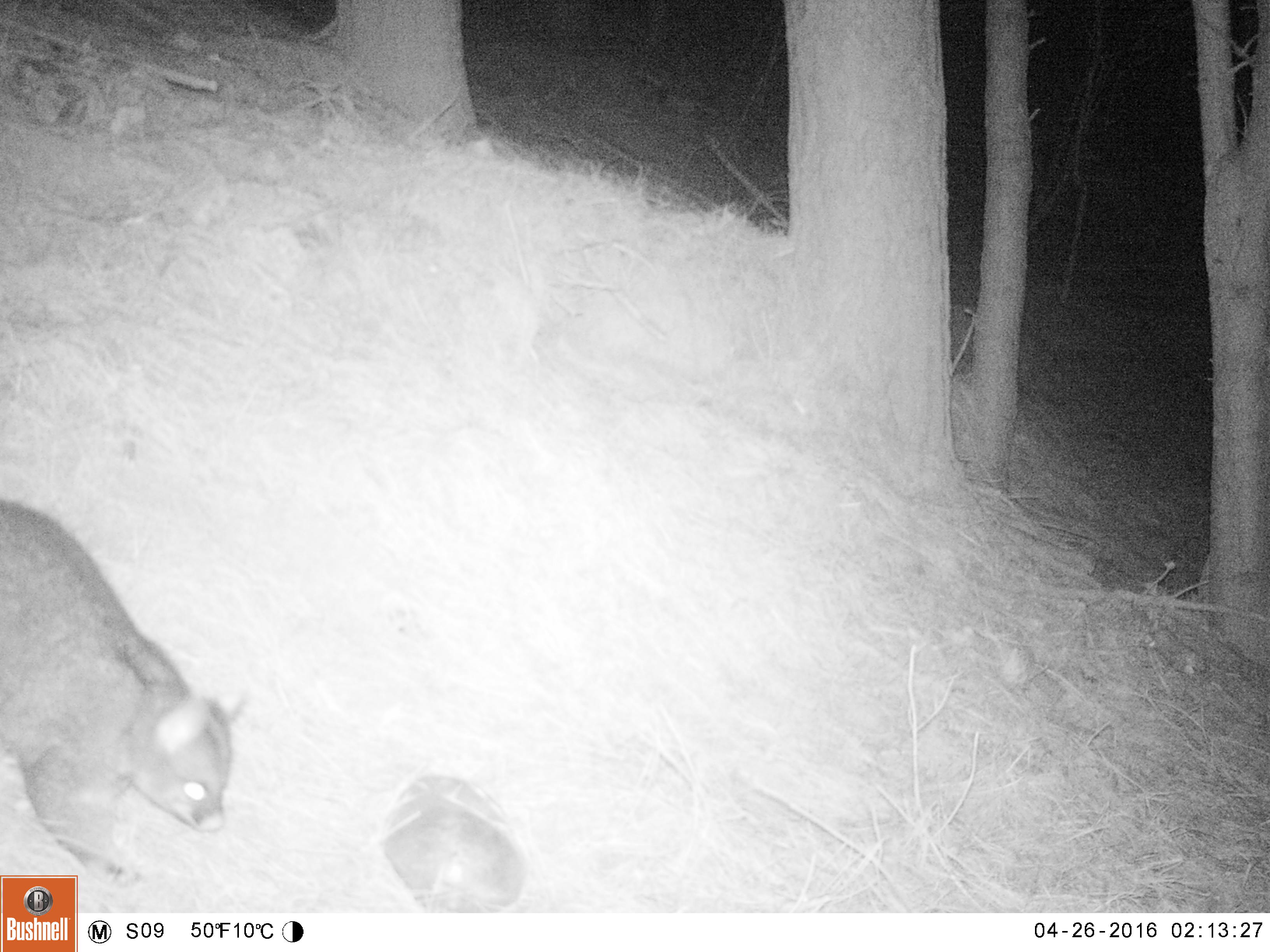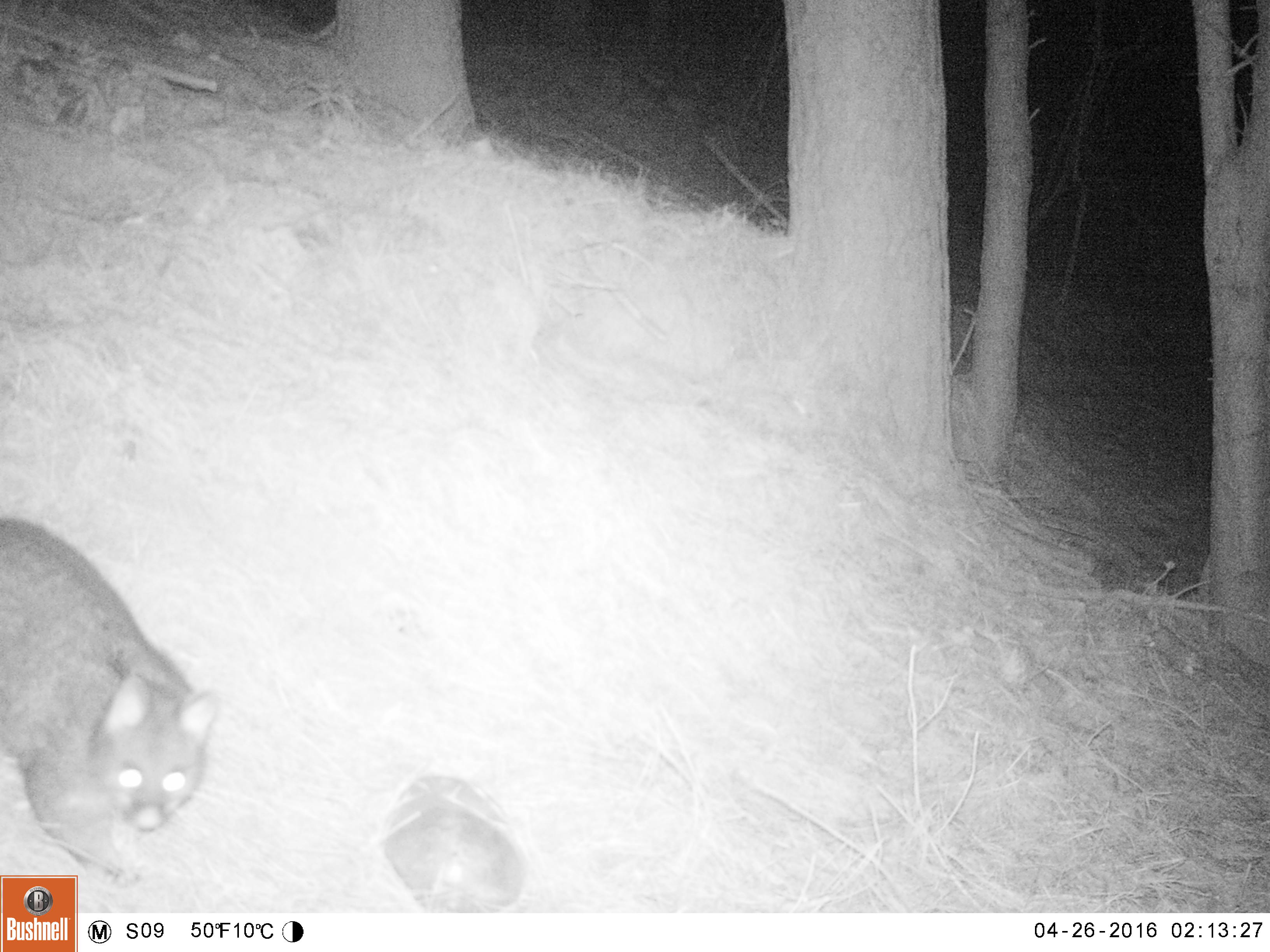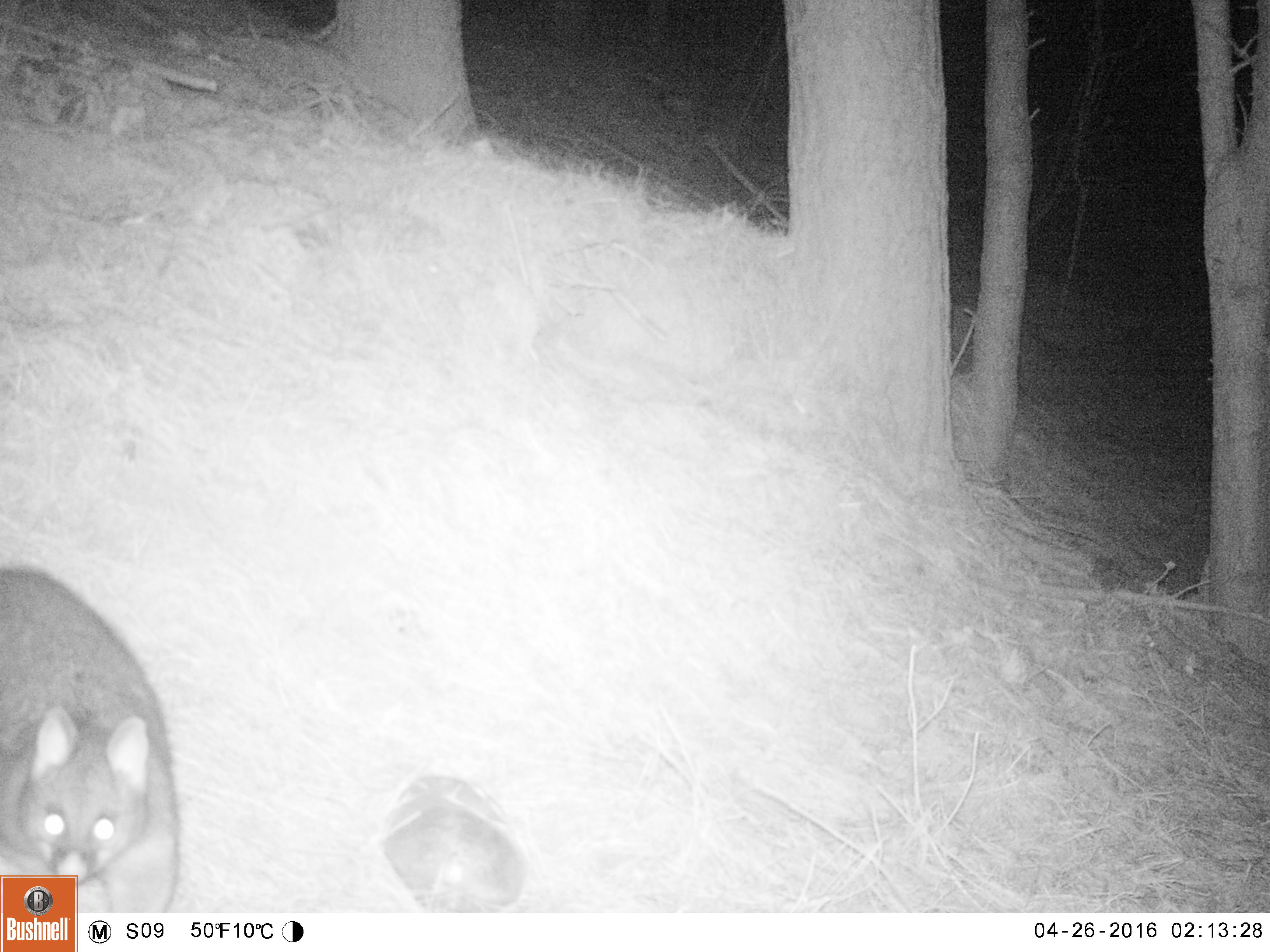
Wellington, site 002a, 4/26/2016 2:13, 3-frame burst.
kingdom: Animalia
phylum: Chordata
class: Mammalia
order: Didelphimorphia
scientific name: Didelphimorphia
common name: possum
Possum (Didelphimorphia).